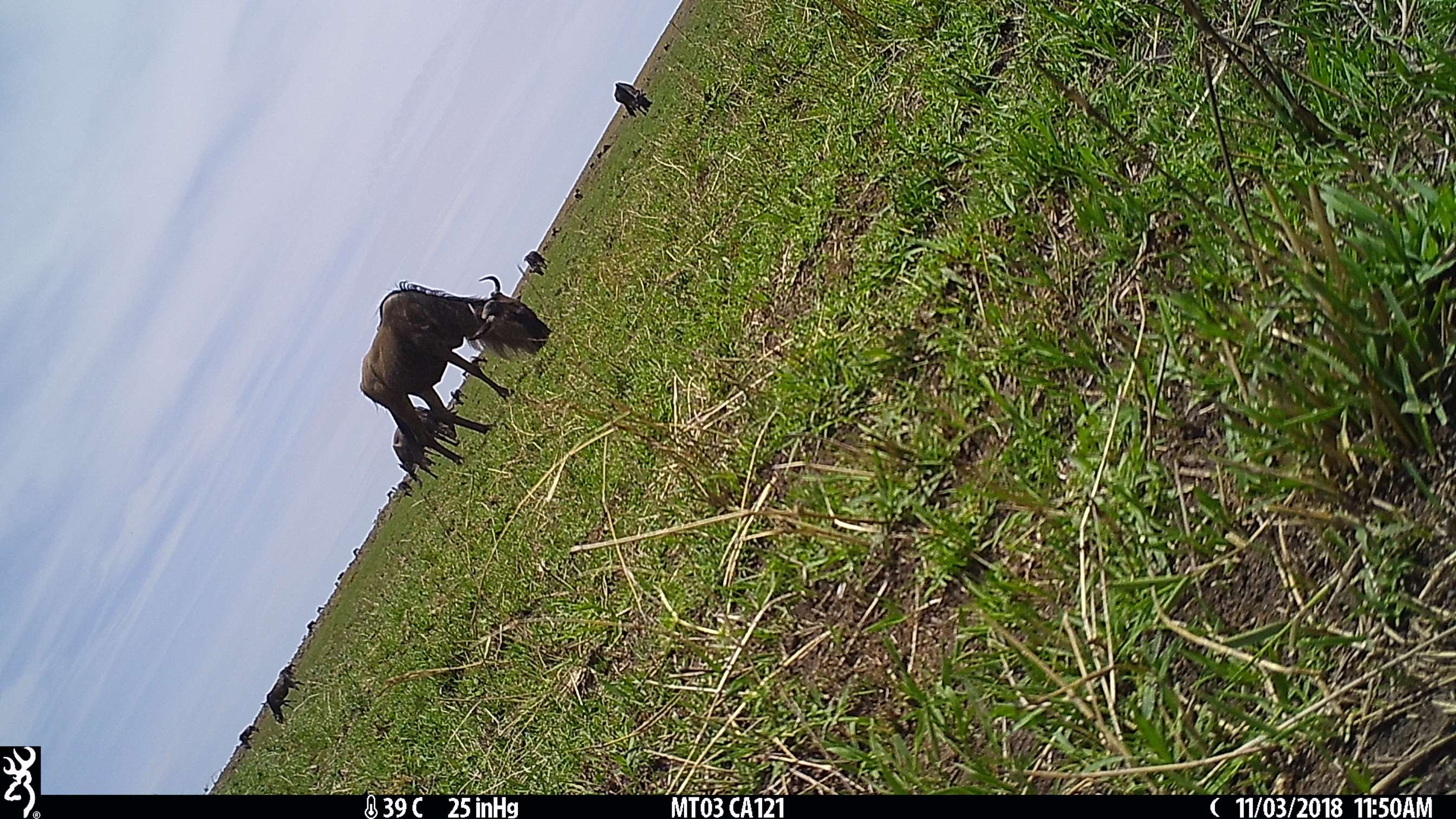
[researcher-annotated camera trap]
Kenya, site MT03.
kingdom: Animalia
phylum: Chordata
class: Mammalia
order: Artiodactyla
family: Bovidae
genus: Connochaetes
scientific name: Connochaetes taurinus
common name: blue wildebeest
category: wildebeest